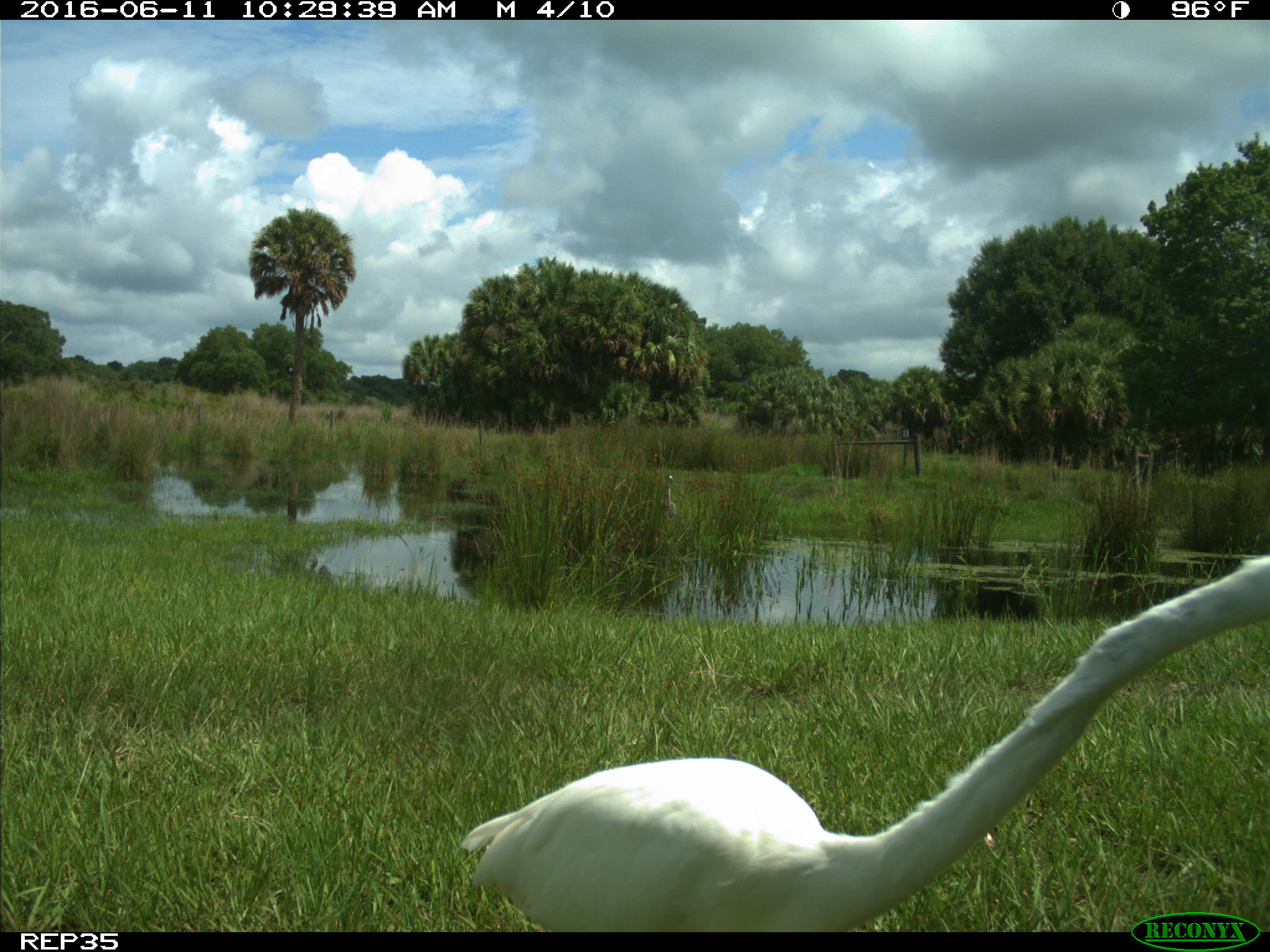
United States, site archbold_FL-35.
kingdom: Animalia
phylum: Chordata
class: Aves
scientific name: Aves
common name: birds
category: unidentified bird